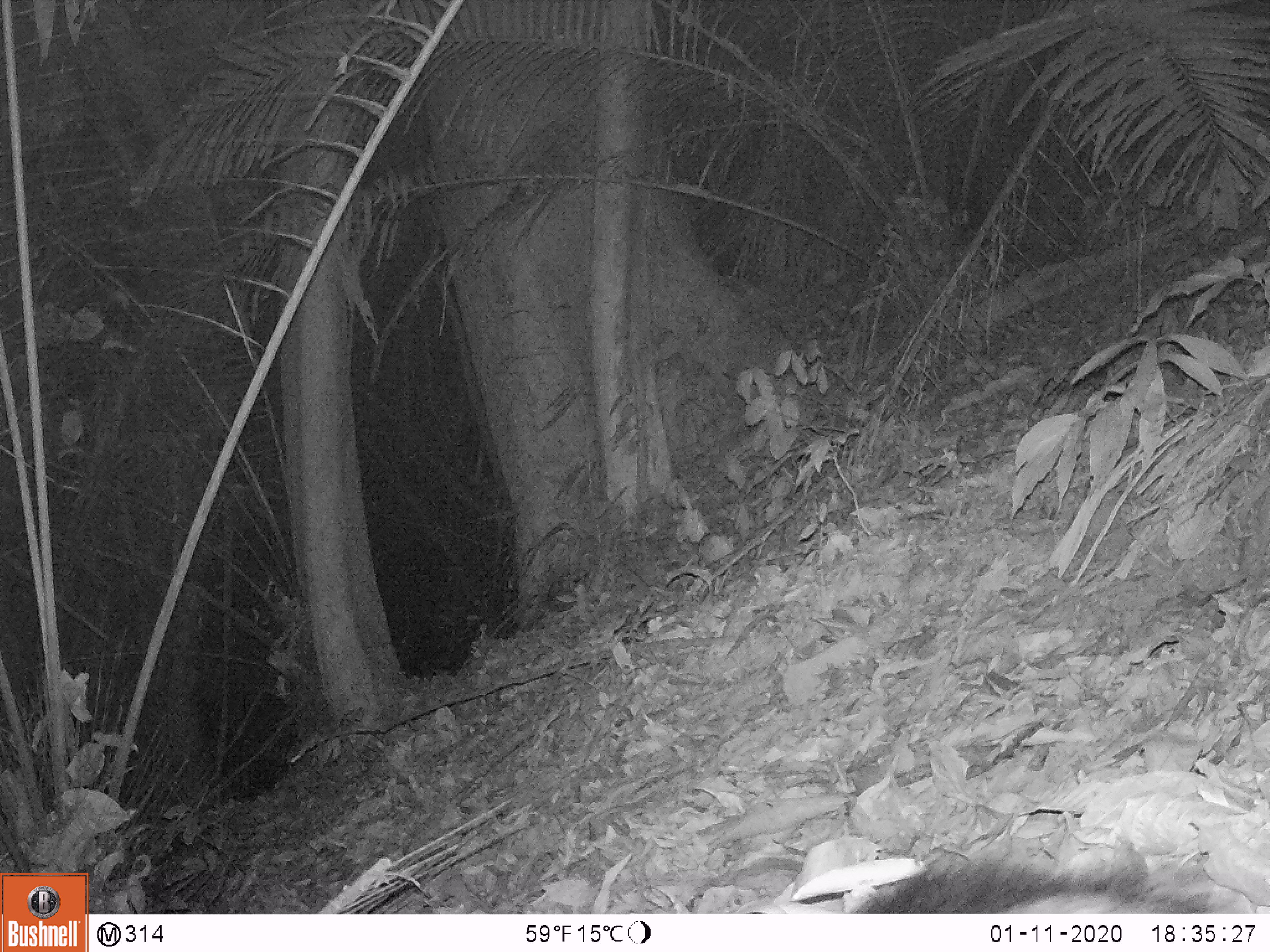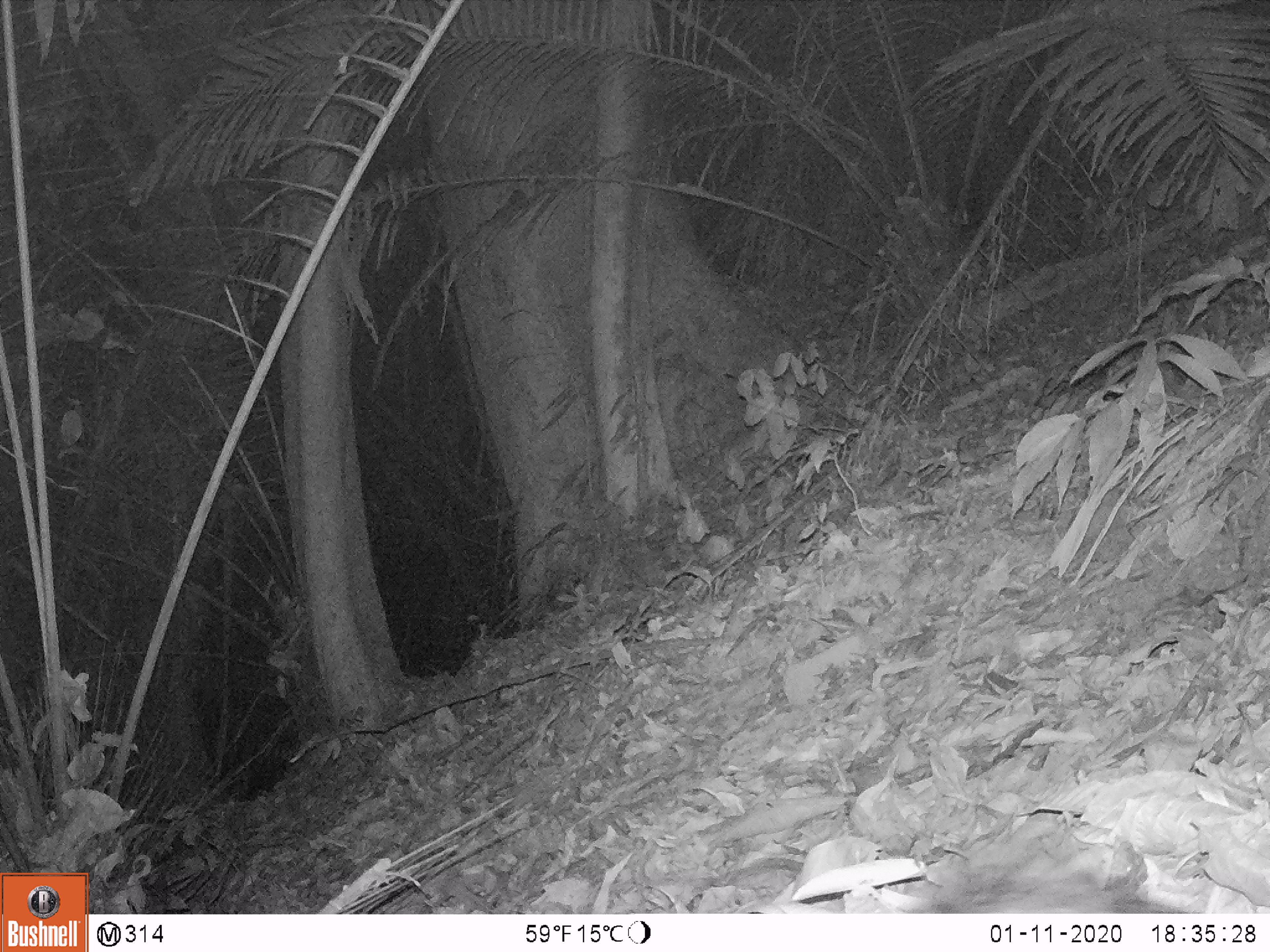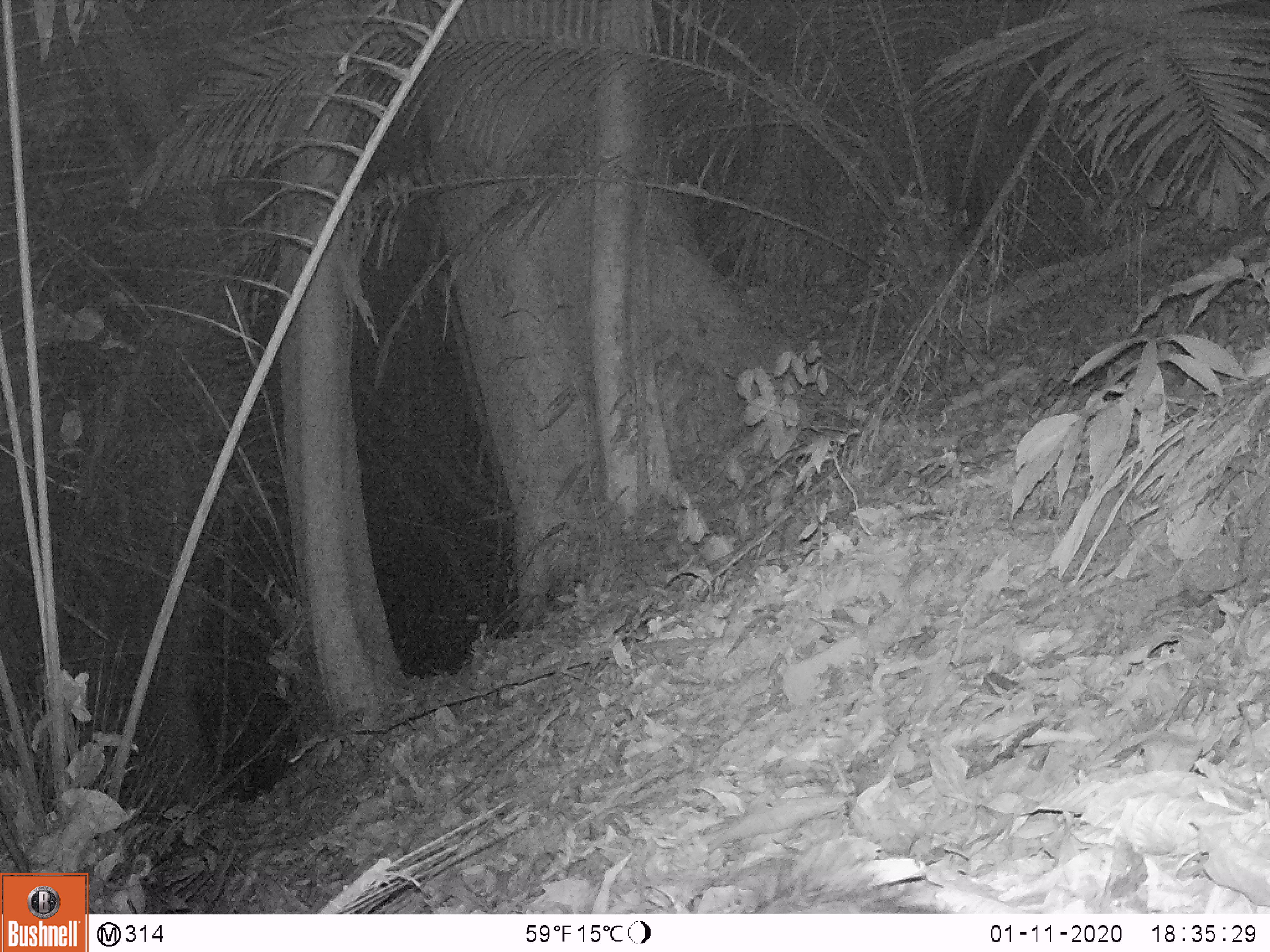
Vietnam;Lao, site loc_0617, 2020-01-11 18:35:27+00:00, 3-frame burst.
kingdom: Animalia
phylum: Chordata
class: Mammalia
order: Artiodactyla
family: Suidae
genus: Sus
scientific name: Sus scrofa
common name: eurasian wild pig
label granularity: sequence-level